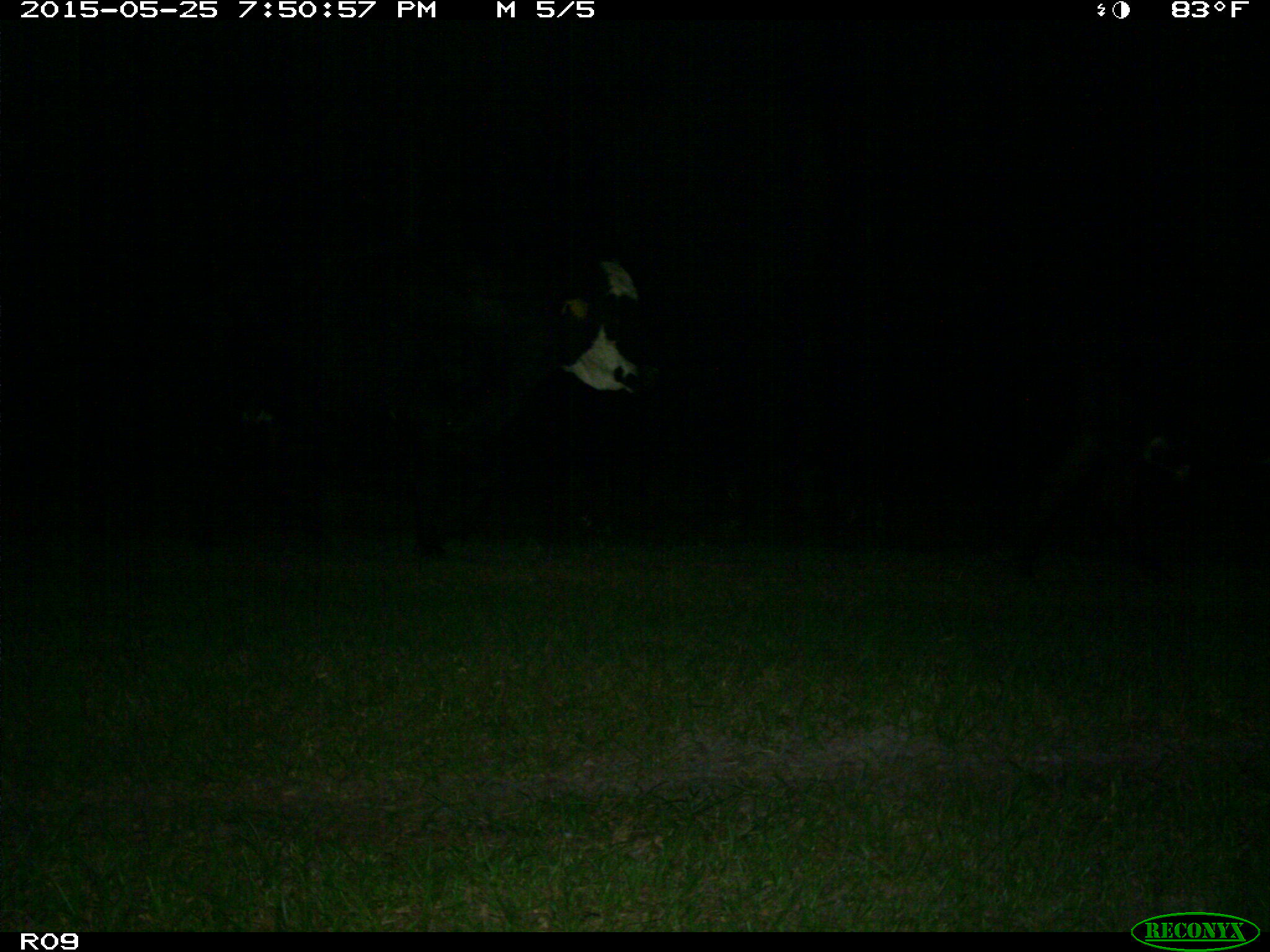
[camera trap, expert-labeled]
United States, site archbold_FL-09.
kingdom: Animalia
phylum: Chordata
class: Mammalia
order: Artiodactyla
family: Bovidae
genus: Bos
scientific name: Bos taurus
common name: domestic cow